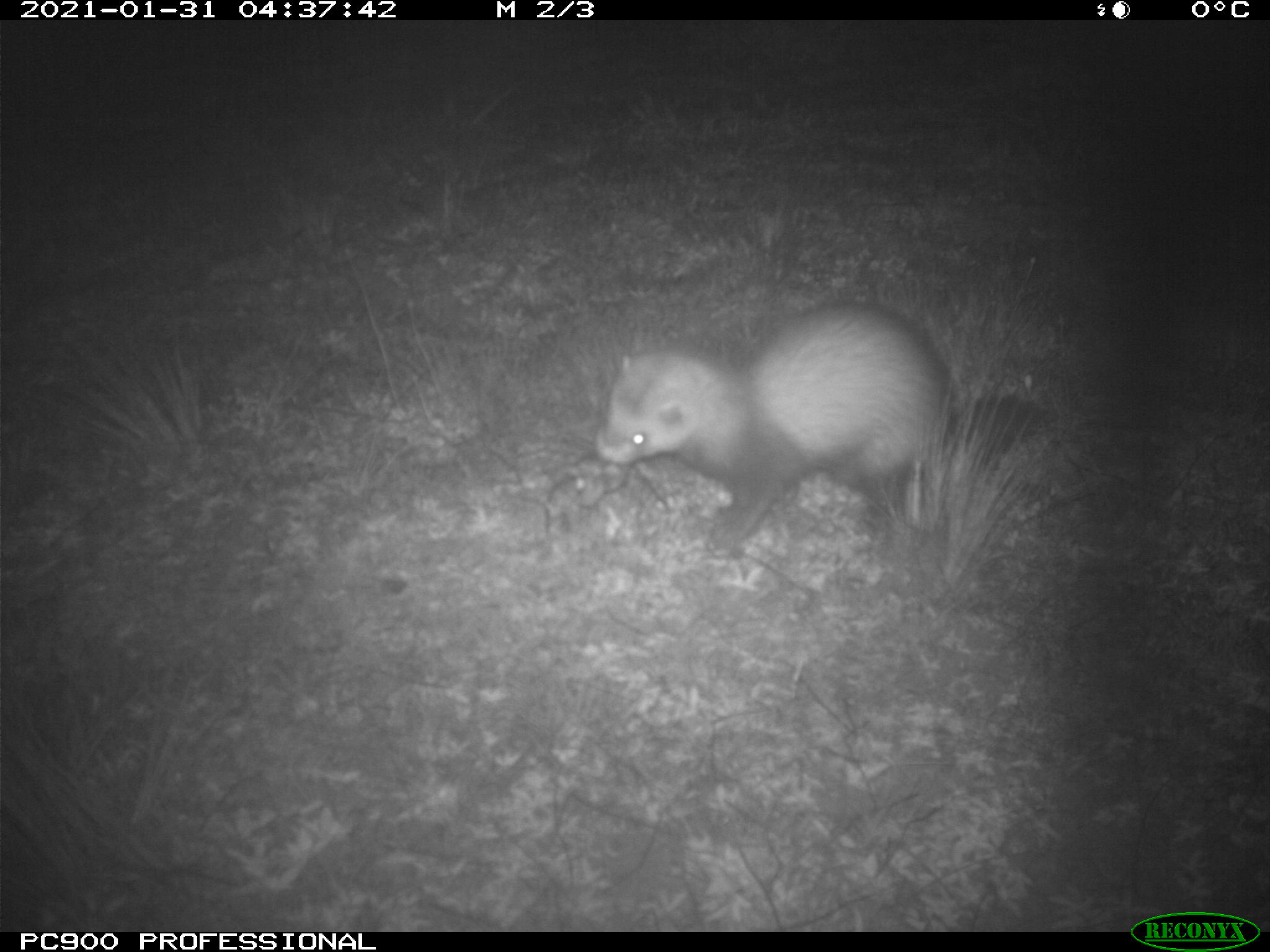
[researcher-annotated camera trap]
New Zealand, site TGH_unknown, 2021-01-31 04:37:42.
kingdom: Animalia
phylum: Chordata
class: Mammalia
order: Carnivora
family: Mustelidae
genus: Mustela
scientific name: Mustela furo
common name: ferret